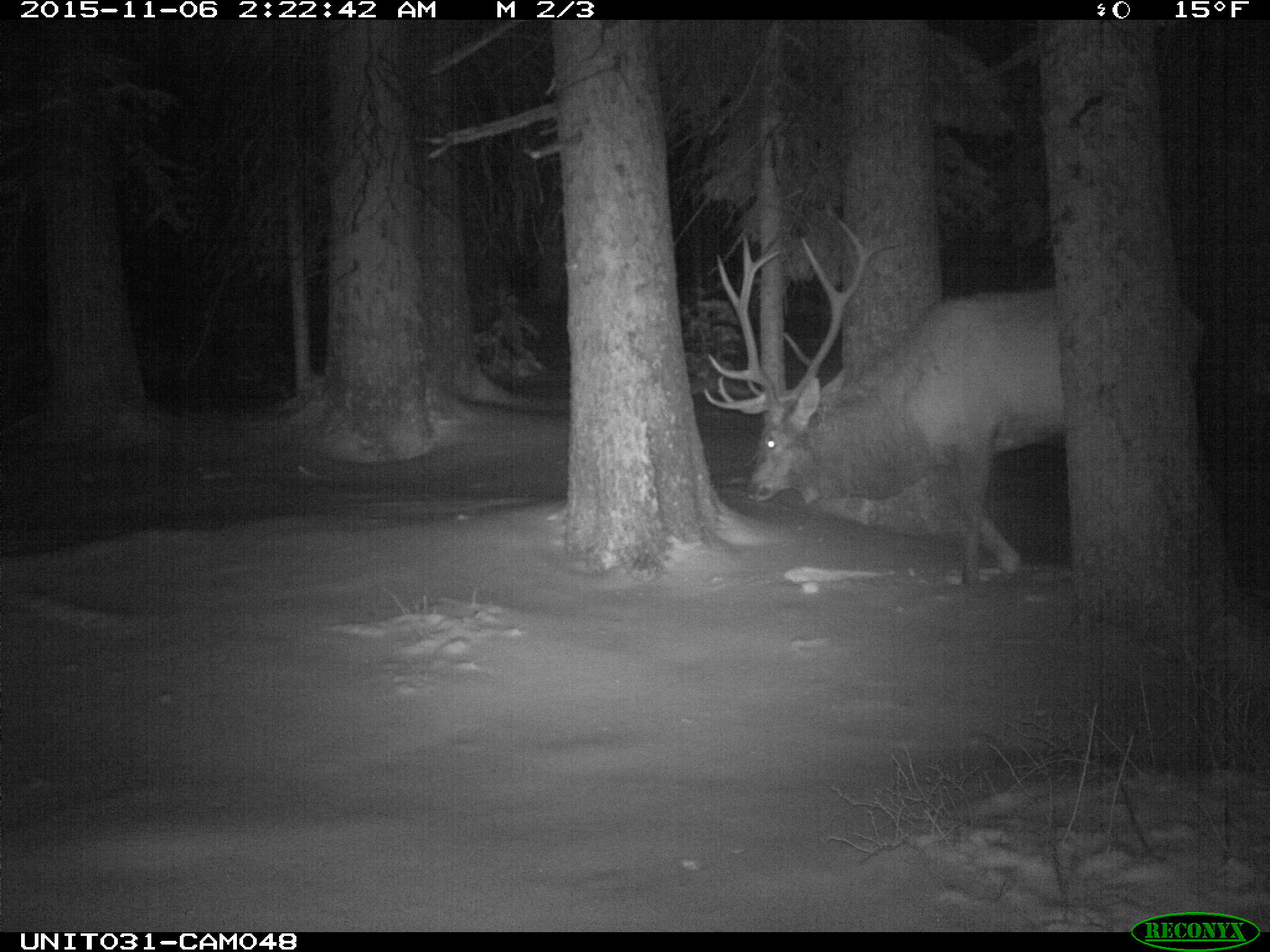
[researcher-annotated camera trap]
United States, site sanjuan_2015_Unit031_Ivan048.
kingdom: Animalia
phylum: Chordata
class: Mammalia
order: Artiodactyla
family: Cervidae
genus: Cervus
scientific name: Cervus elaphus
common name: red deer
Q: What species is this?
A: Cervus elaphus (red deer).